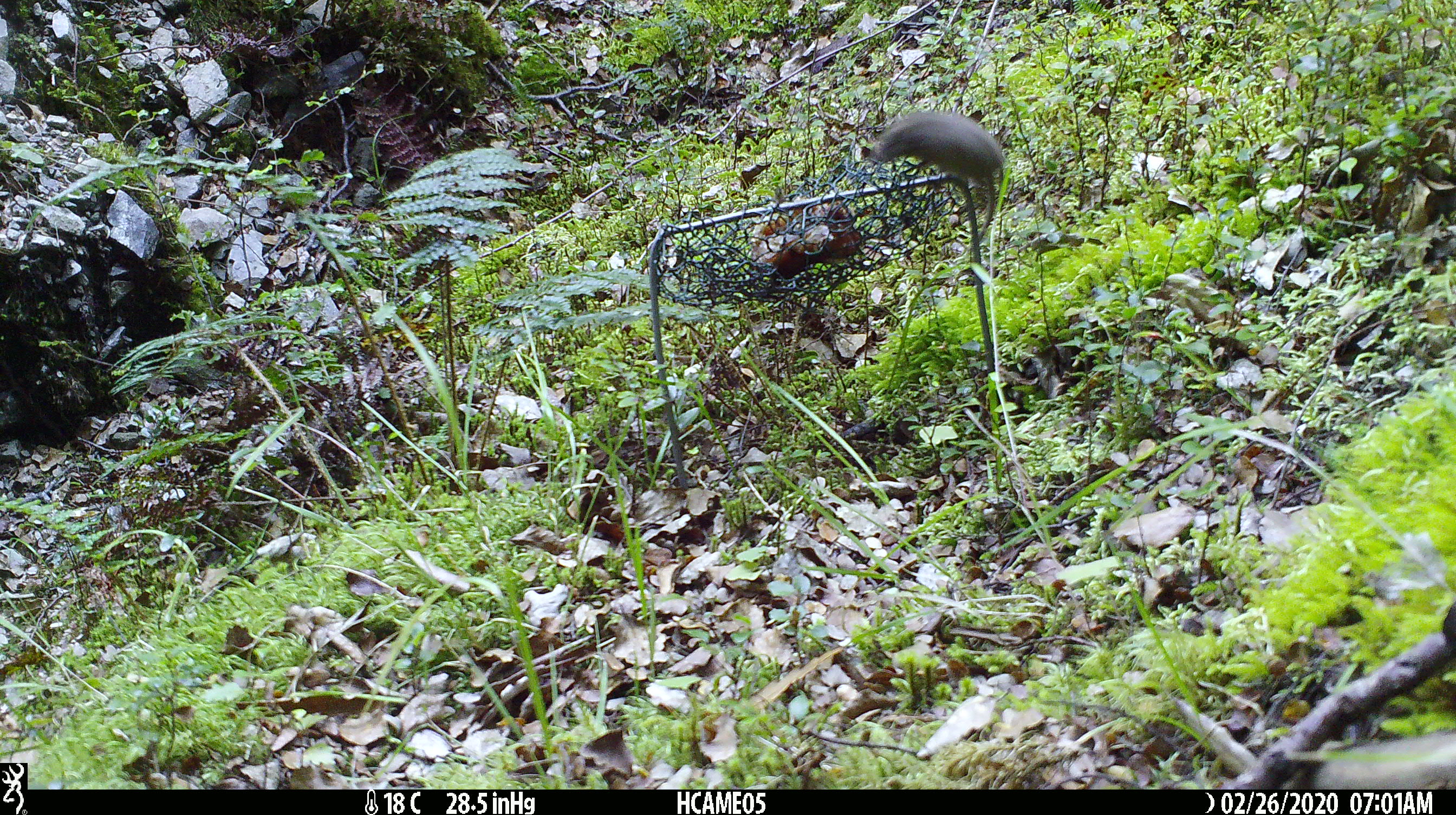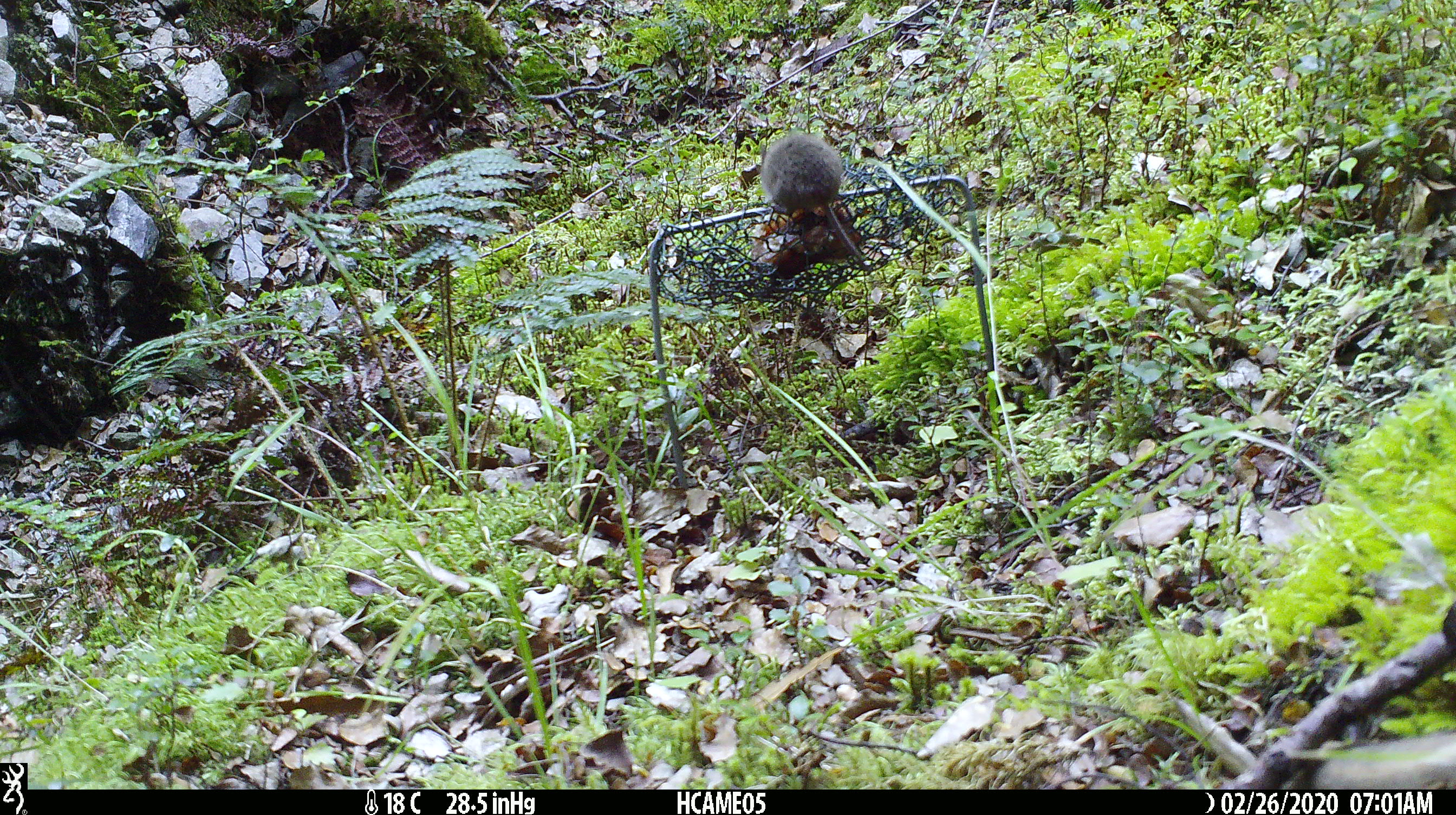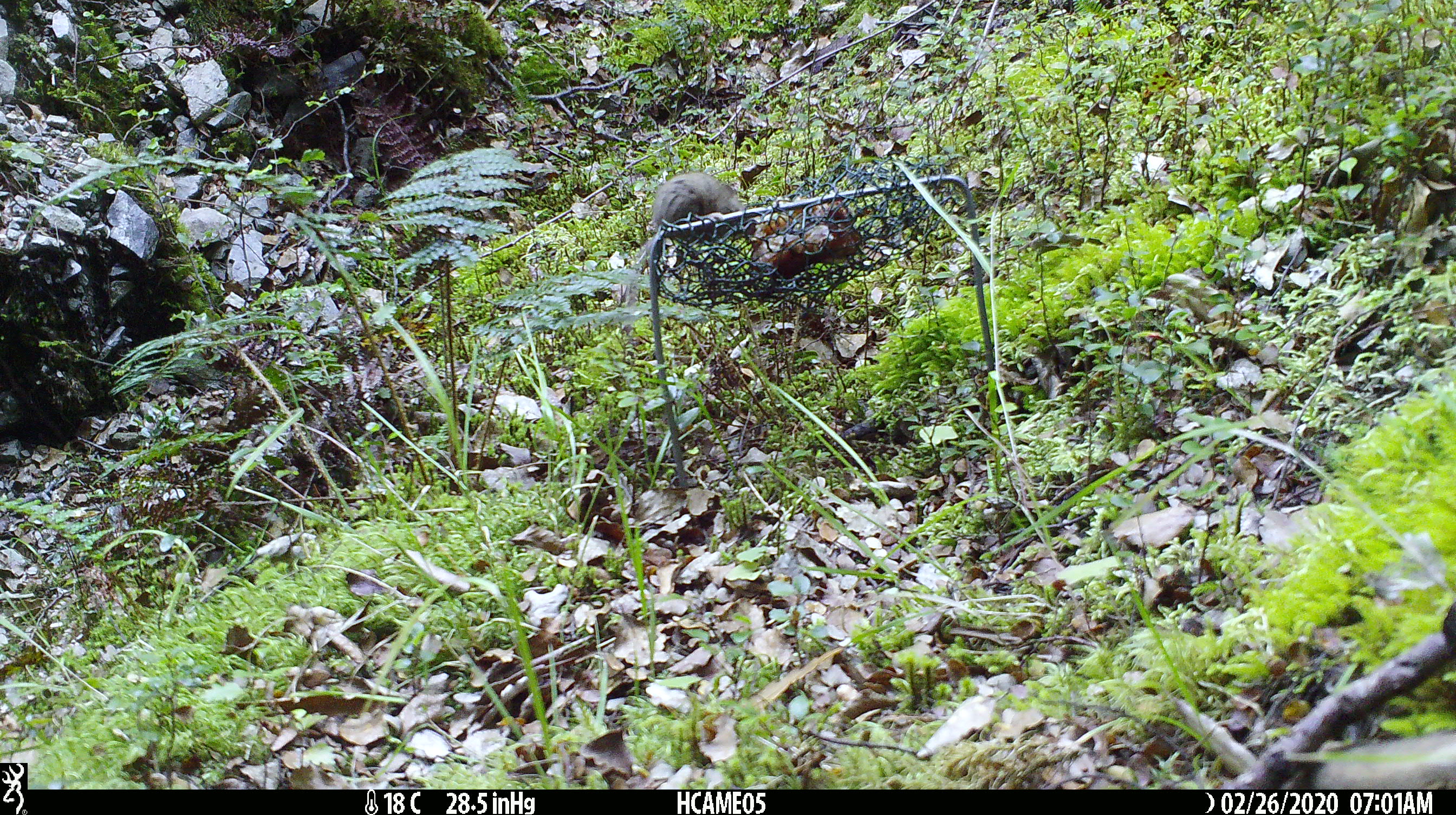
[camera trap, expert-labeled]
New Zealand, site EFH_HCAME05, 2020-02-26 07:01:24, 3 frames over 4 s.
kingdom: Animalia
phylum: Chordata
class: Mammalia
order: Rodentia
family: Muridae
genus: Mus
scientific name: Mus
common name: mouse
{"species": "mouse (Mus)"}